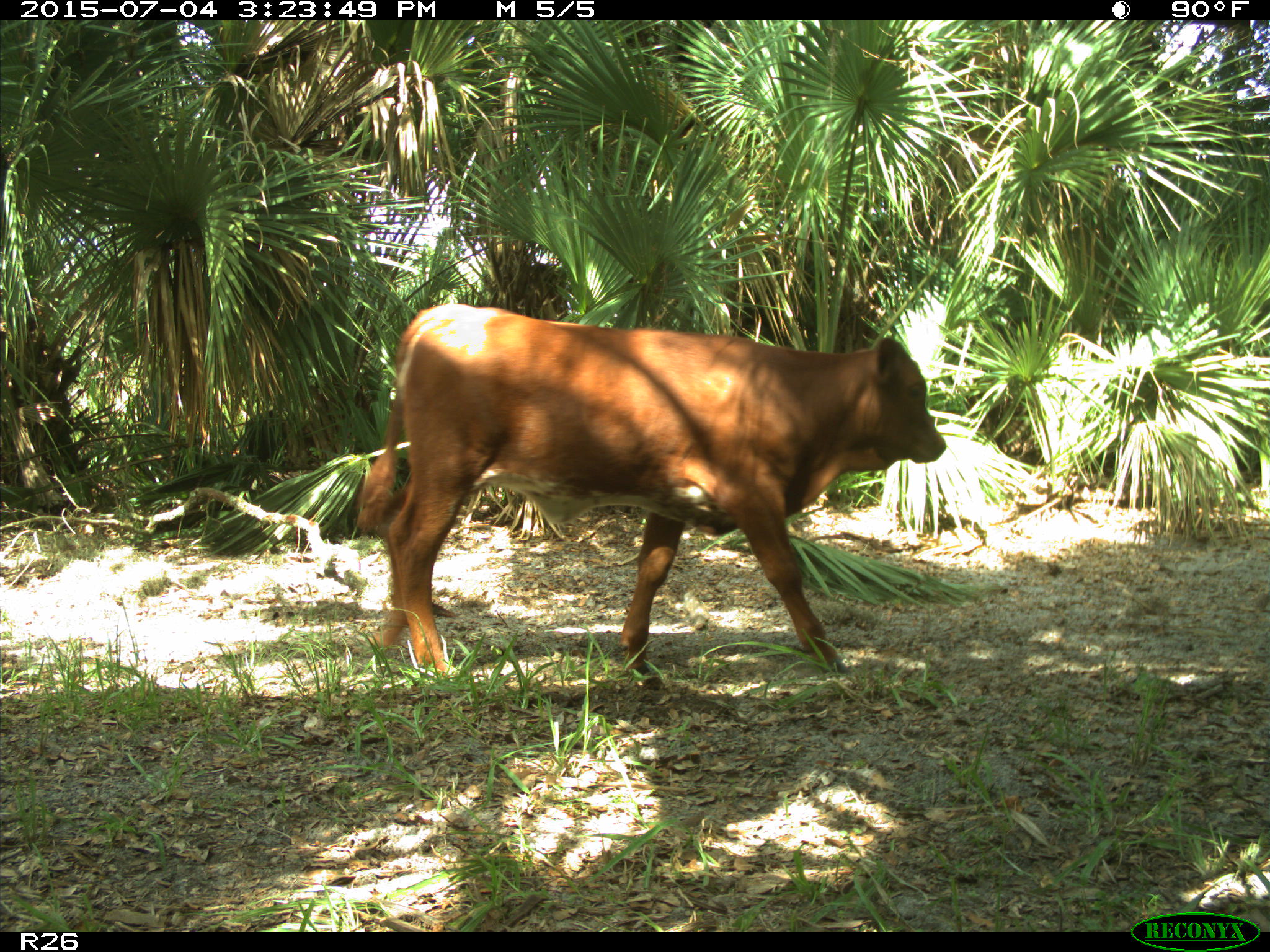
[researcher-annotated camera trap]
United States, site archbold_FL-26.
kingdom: Animalia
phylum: Chordata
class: Mammalia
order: Artiodactyla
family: Bovidae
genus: Bos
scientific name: Bos taurus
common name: domestic cow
Bos taurus (domestic cow).